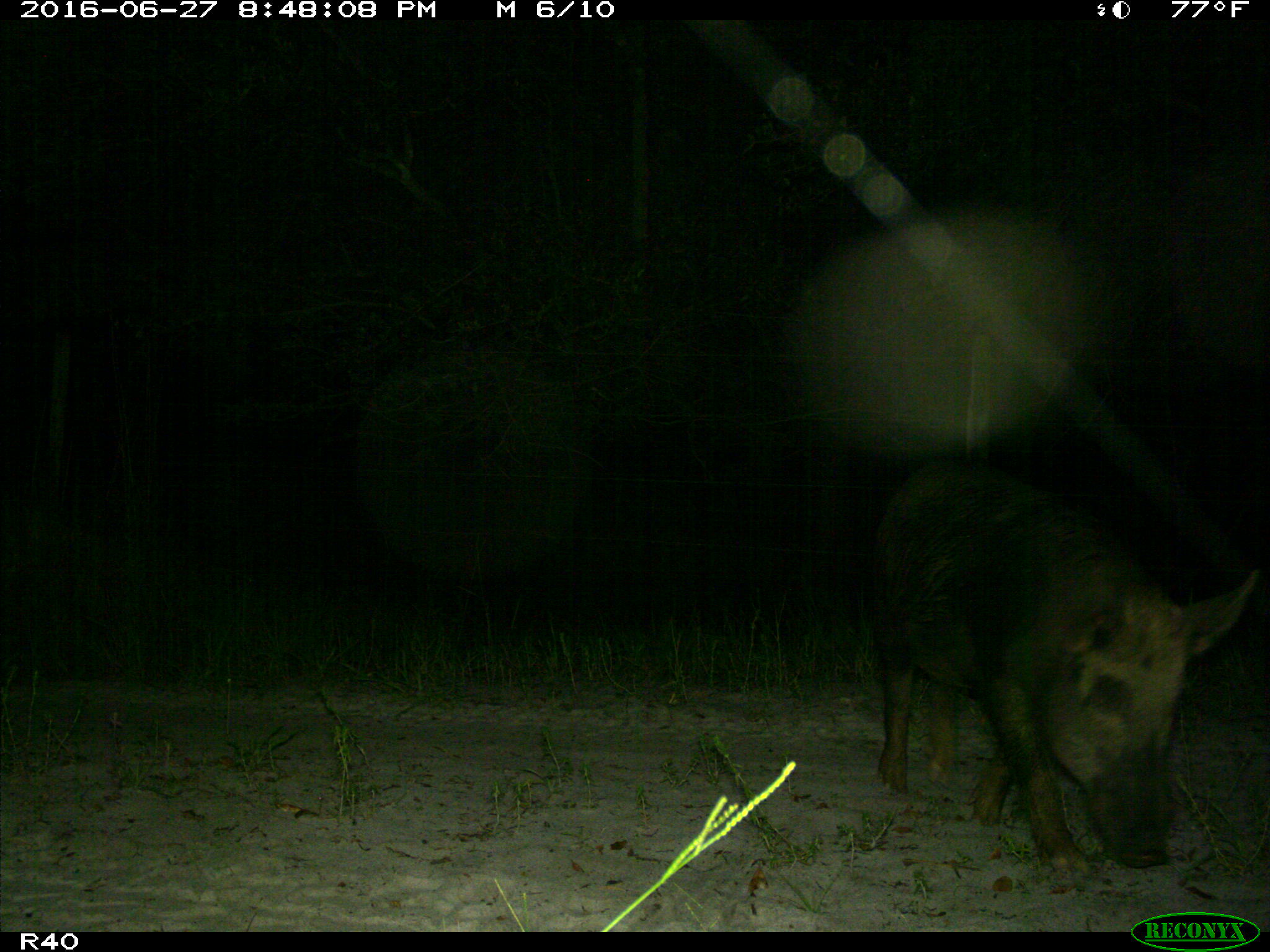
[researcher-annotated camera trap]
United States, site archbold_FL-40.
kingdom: Animalia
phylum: Chordata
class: Mammalia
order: Artiodactyla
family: Suidae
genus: Sus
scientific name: Sus scrofa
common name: wild boar